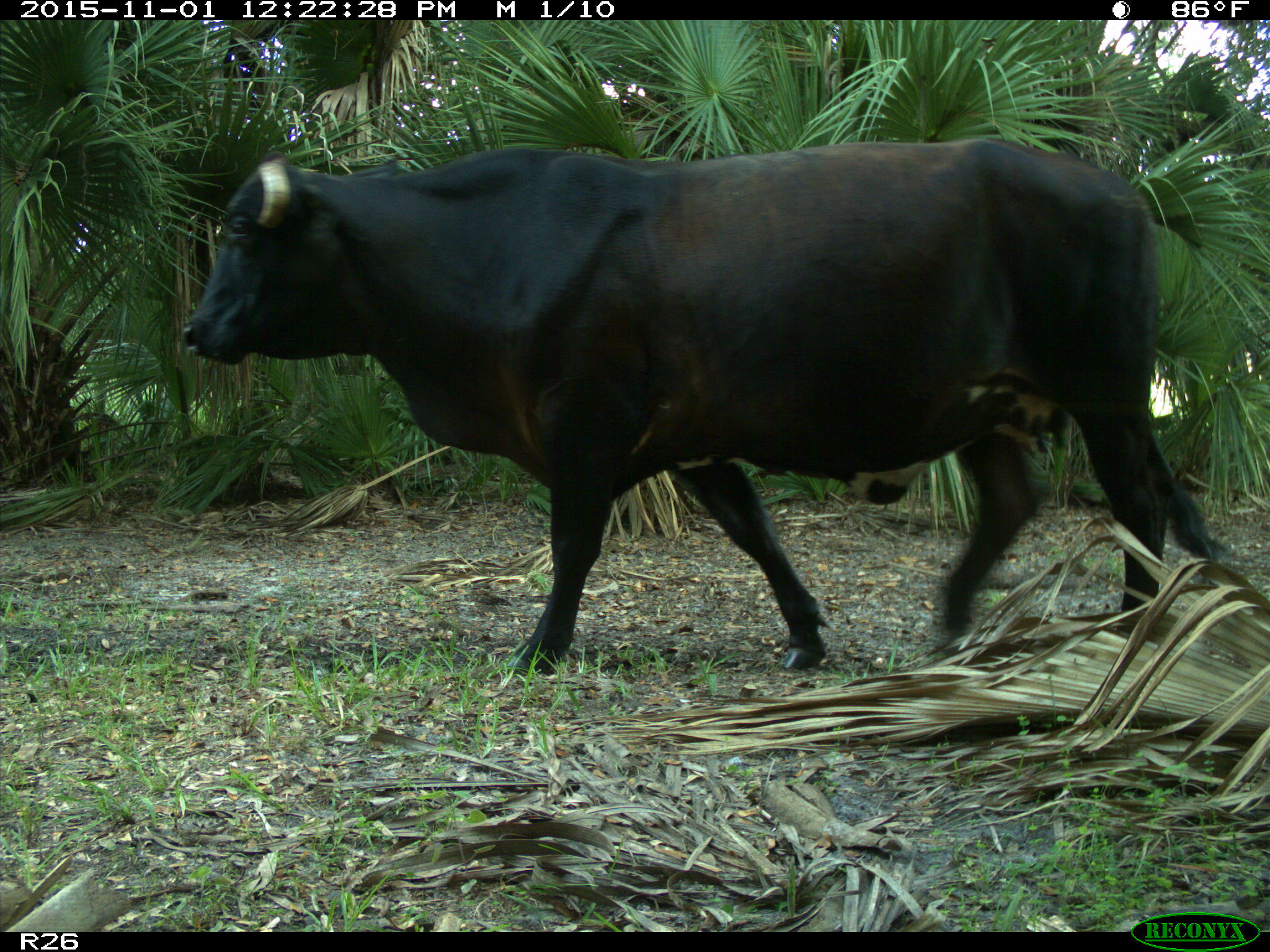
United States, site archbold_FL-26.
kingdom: Animalia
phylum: Chordata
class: Mammalia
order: Artiodactyla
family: Bovidae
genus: Bos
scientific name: Bos taurus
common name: domestic cow